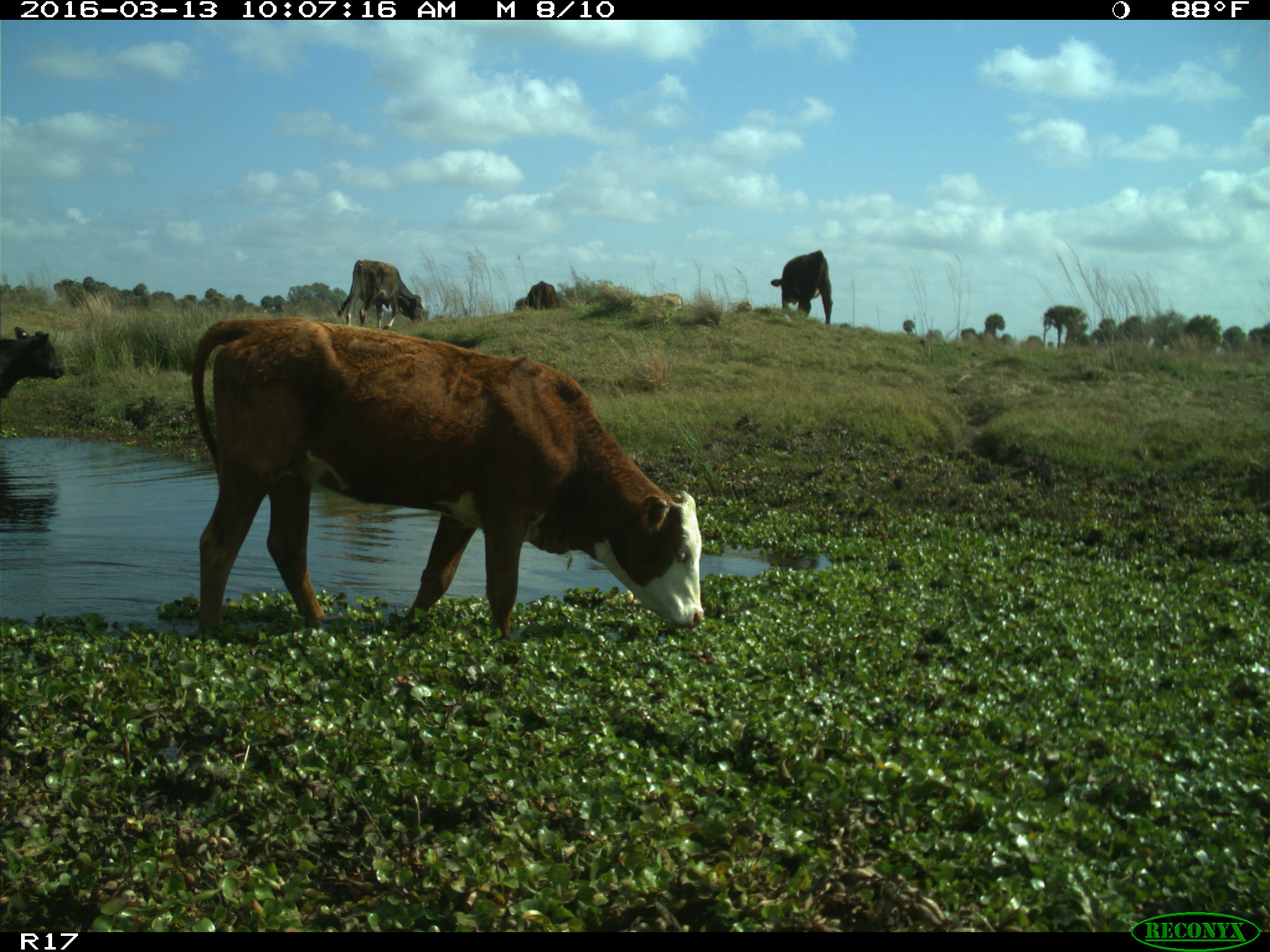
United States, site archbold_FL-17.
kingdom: Animalia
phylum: Chordata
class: Mammalia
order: Artiodactyla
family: Bovidae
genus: Bos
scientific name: Bos taurus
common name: domestic cow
Bos taurus (domestic cow).